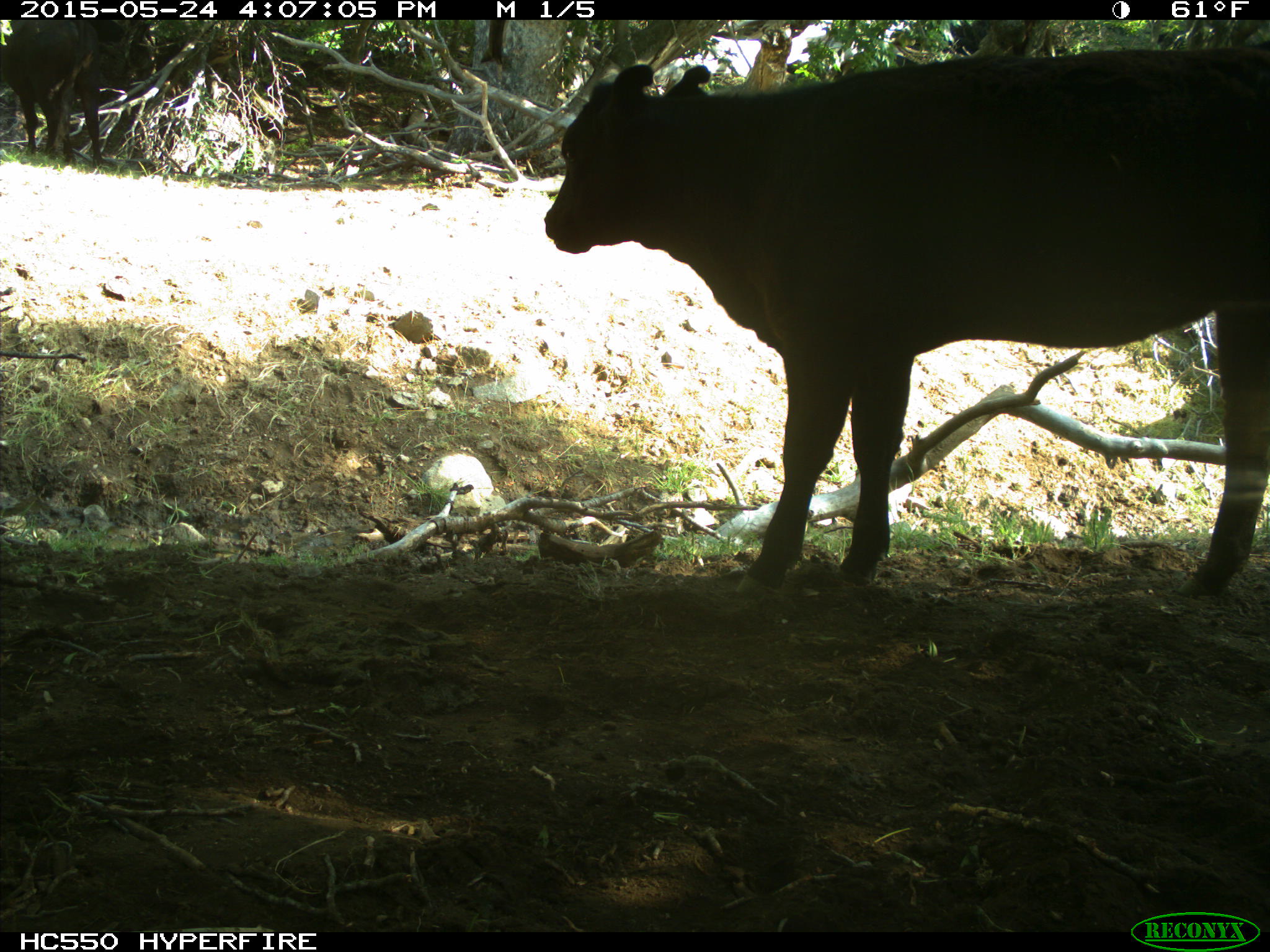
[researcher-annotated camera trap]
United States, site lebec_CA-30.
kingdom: Animalia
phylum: Chordata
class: Mammalia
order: Artiodactyla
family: Bovidae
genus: Bos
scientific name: Bos taurus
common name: domestic cow